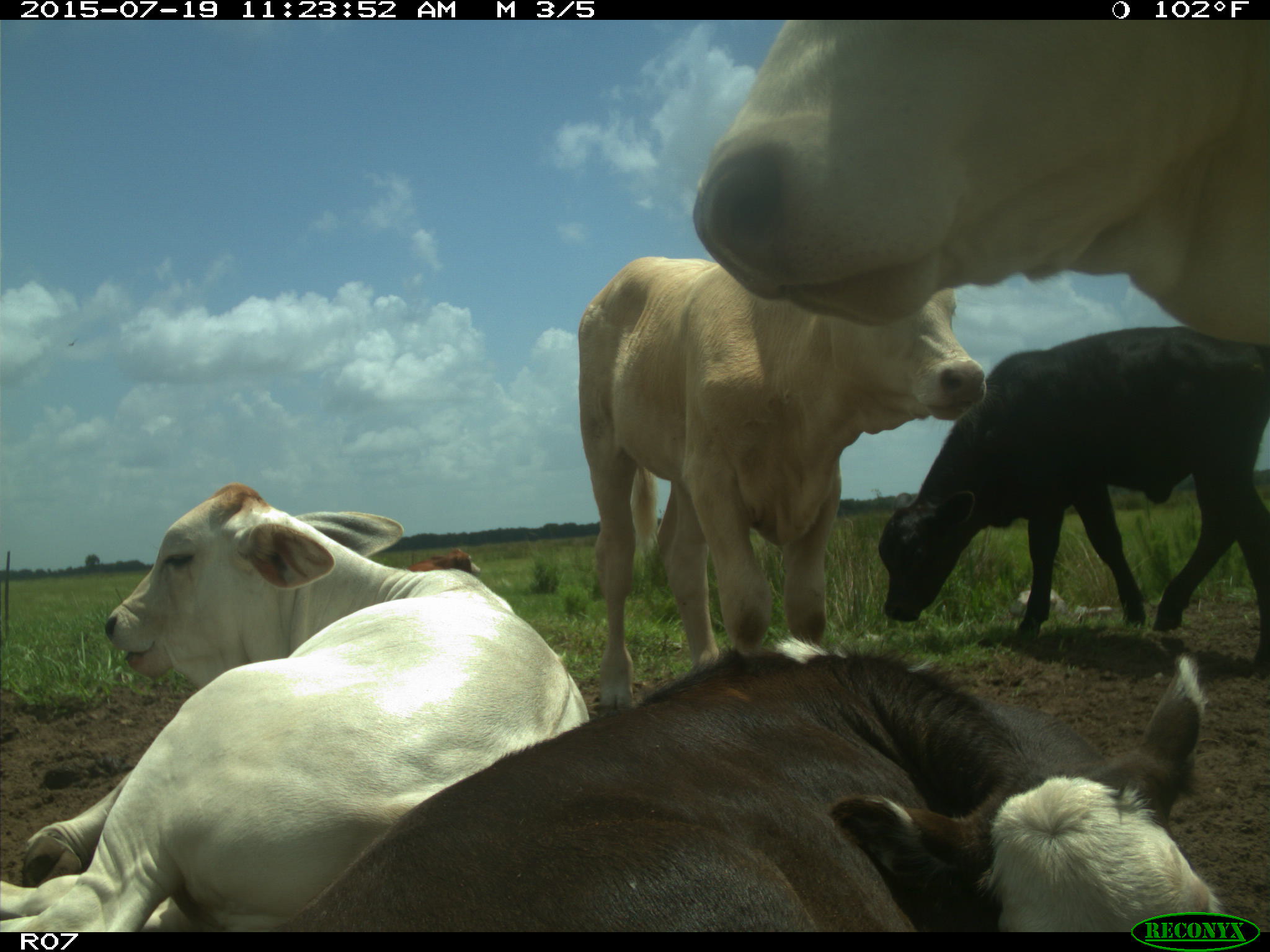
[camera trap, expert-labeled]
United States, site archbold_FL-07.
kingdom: Animalia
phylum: Chordata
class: Mammalia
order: Artiodactyla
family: Bovidae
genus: Bos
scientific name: Bos taurus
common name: domestic cow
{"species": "Bos taurus (domestic cow)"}